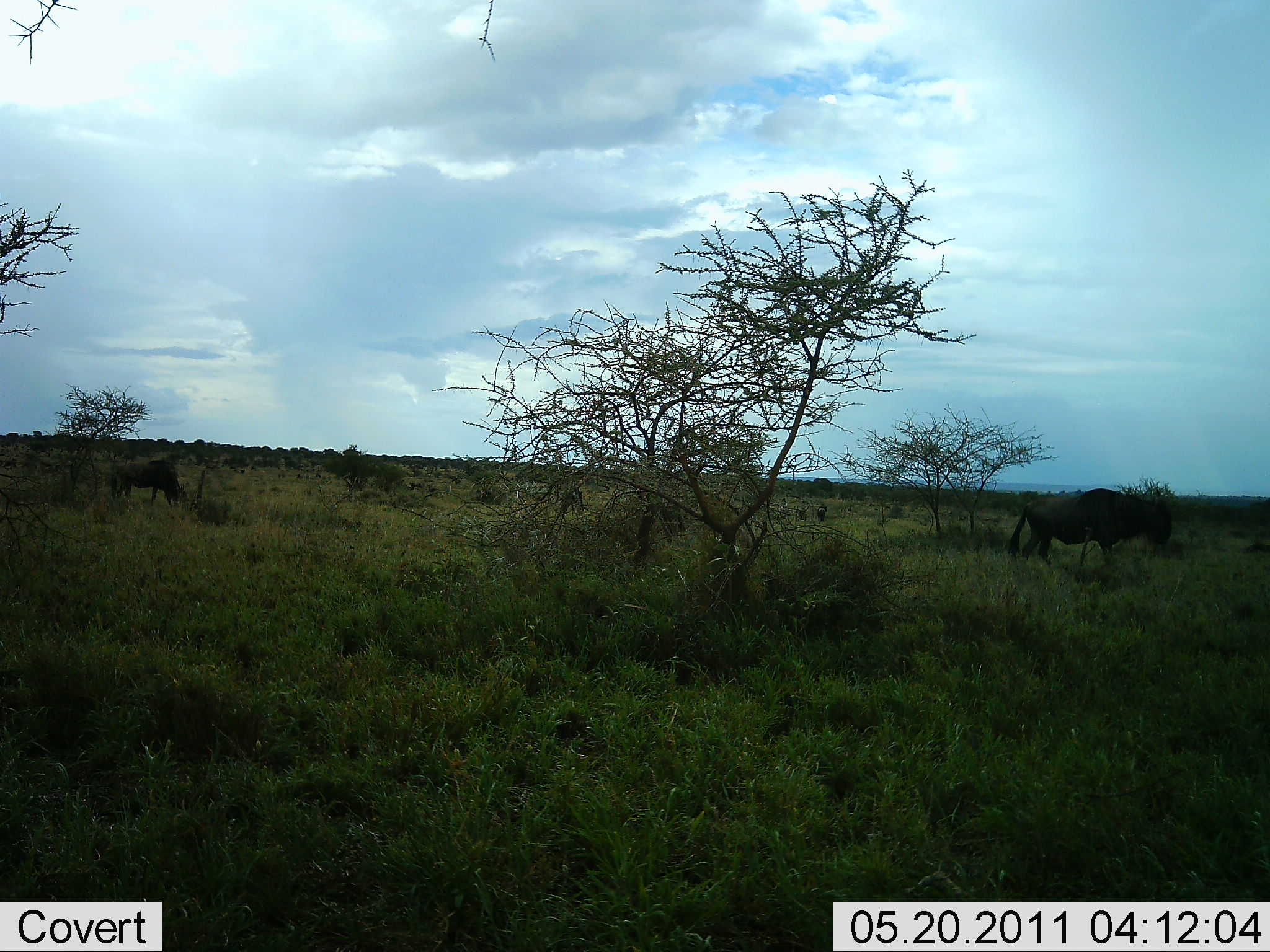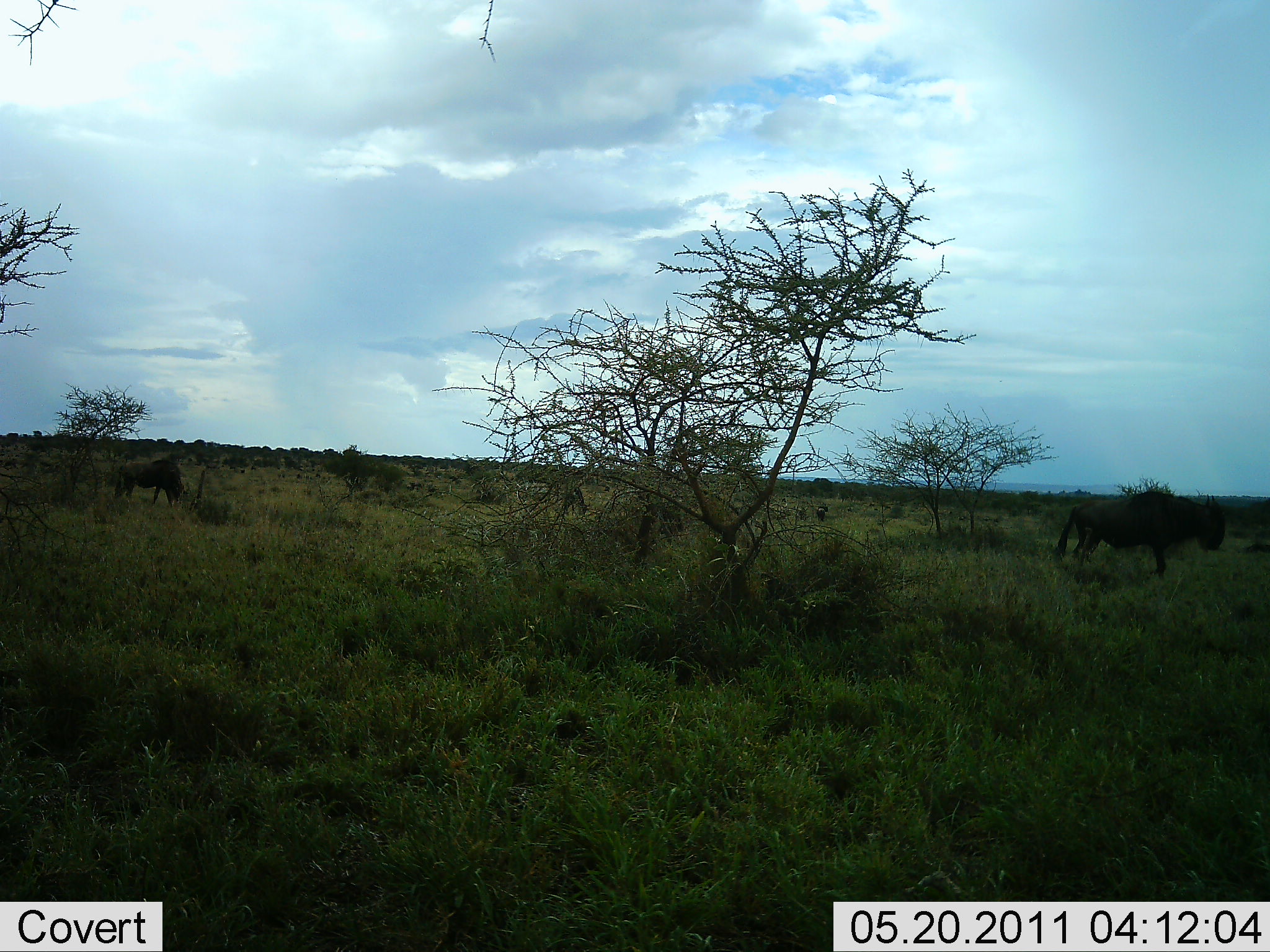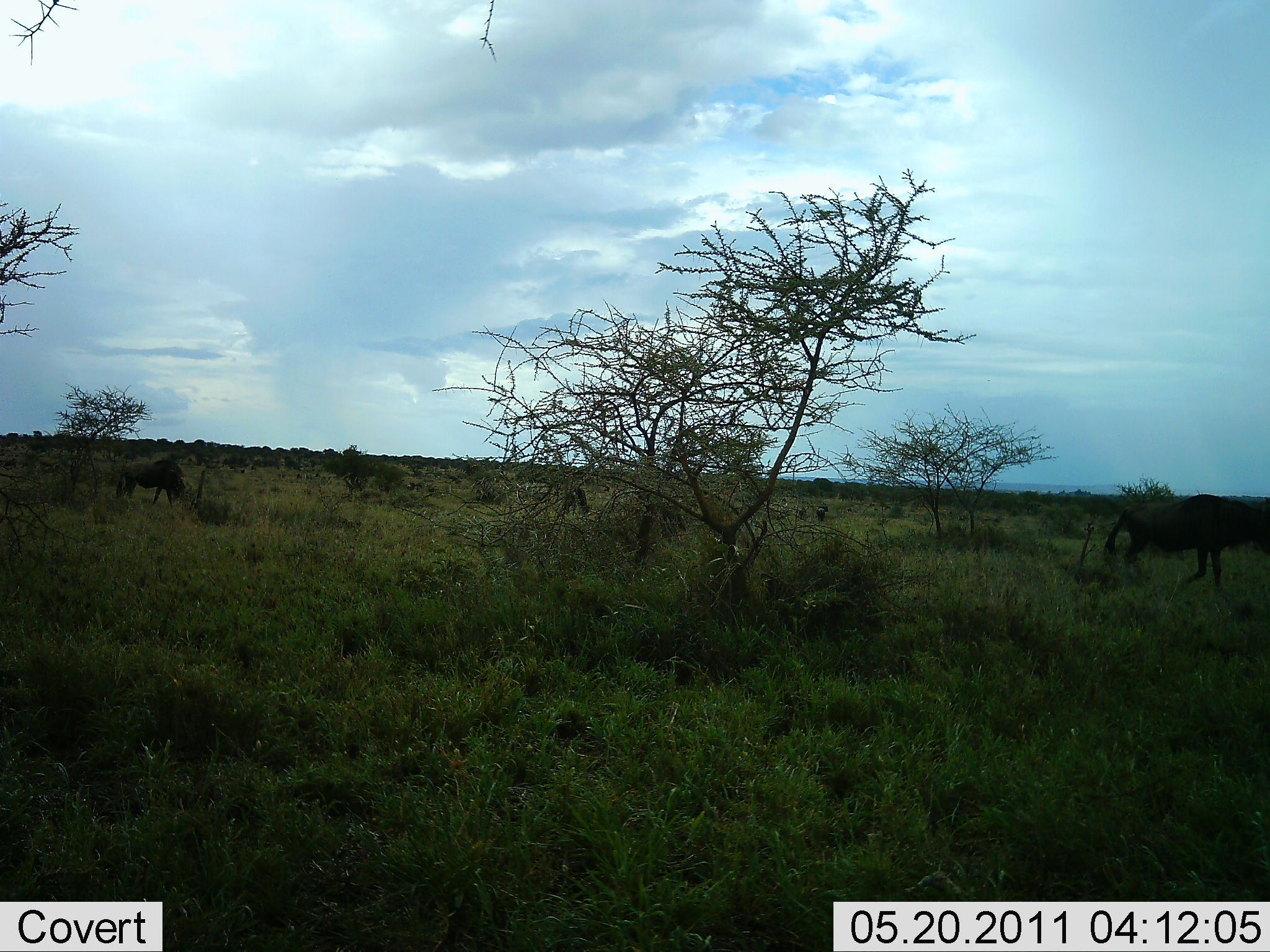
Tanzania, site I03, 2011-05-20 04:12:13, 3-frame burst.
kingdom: Animalia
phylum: Chordata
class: Mammalia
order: Artiodactyla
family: Bovidae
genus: Connochaetes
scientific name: Connochaetes taurinus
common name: blue wildebeest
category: wildebeest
Wildebeest (blue wildebeest) (Connochaetes taurinus), count 3. Behavior (volunteer vote fractions): standing 25%, resting 0%, moving 83%, interacting 0%. Young present (vote fraction): 0%. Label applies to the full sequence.